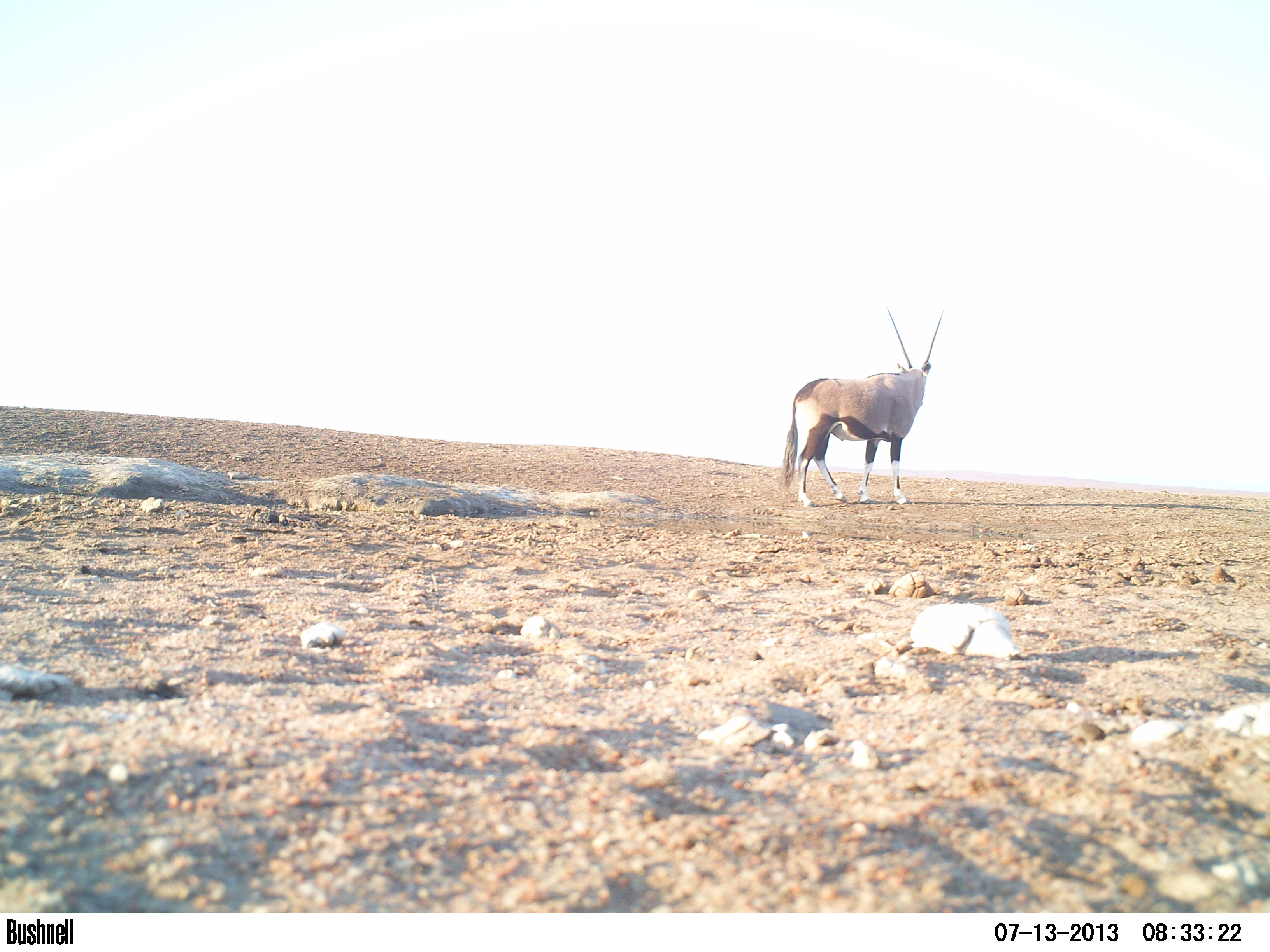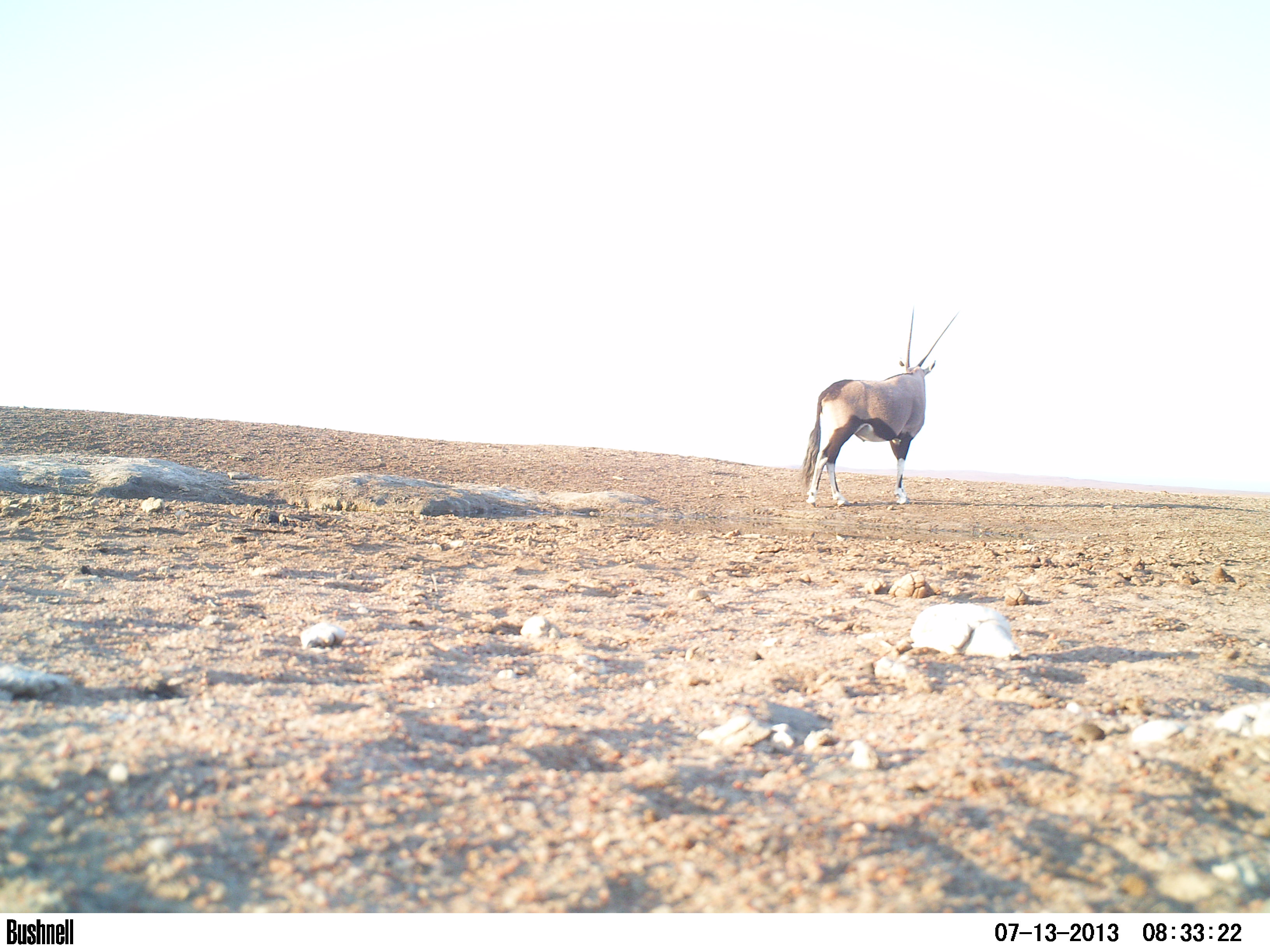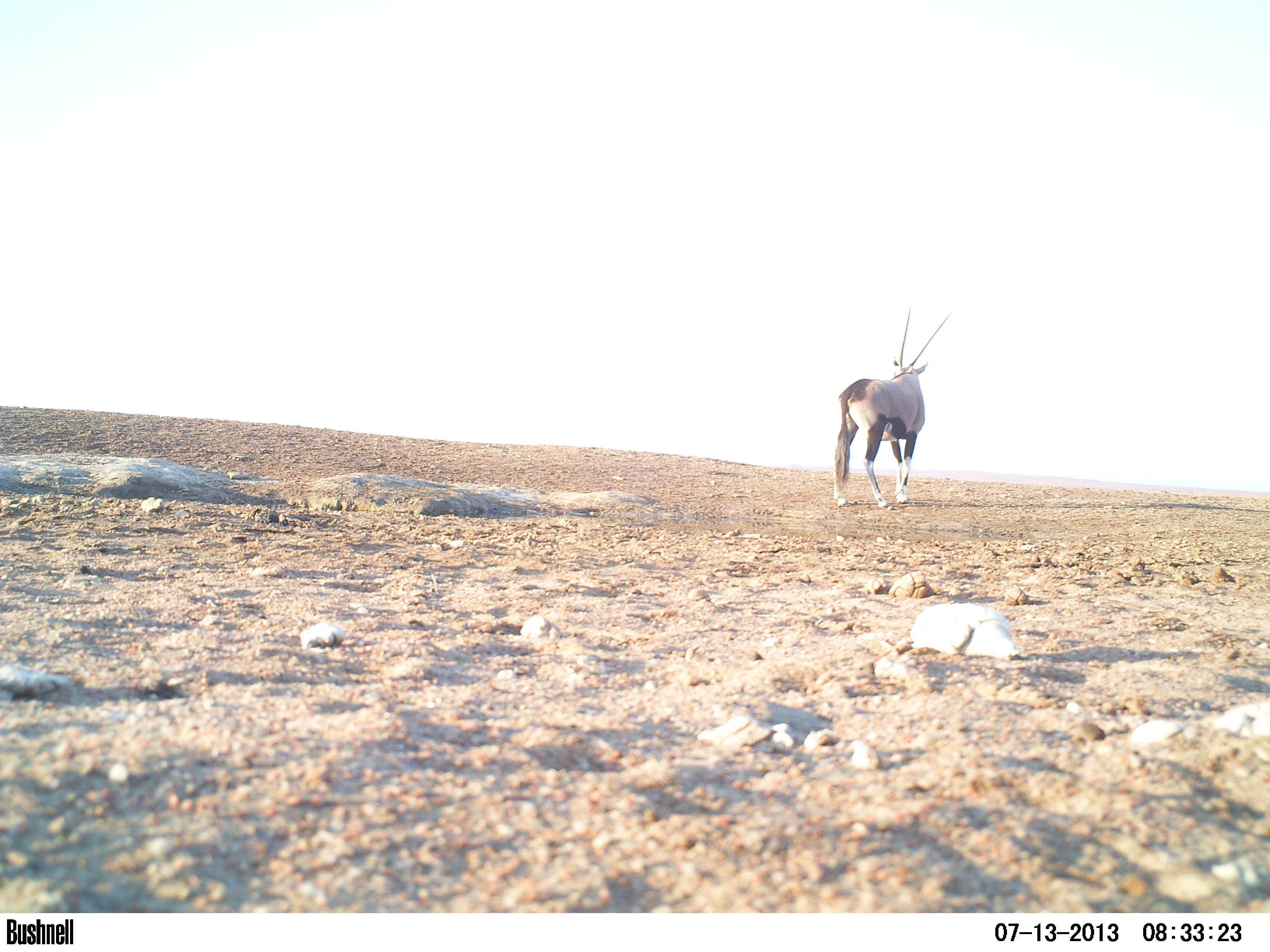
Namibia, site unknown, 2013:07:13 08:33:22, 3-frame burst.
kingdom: Animalia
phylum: Chordata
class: Mammalia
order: Artiodactyla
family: Bovidae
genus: Oryx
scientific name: Oryx gazella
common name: gemsbok